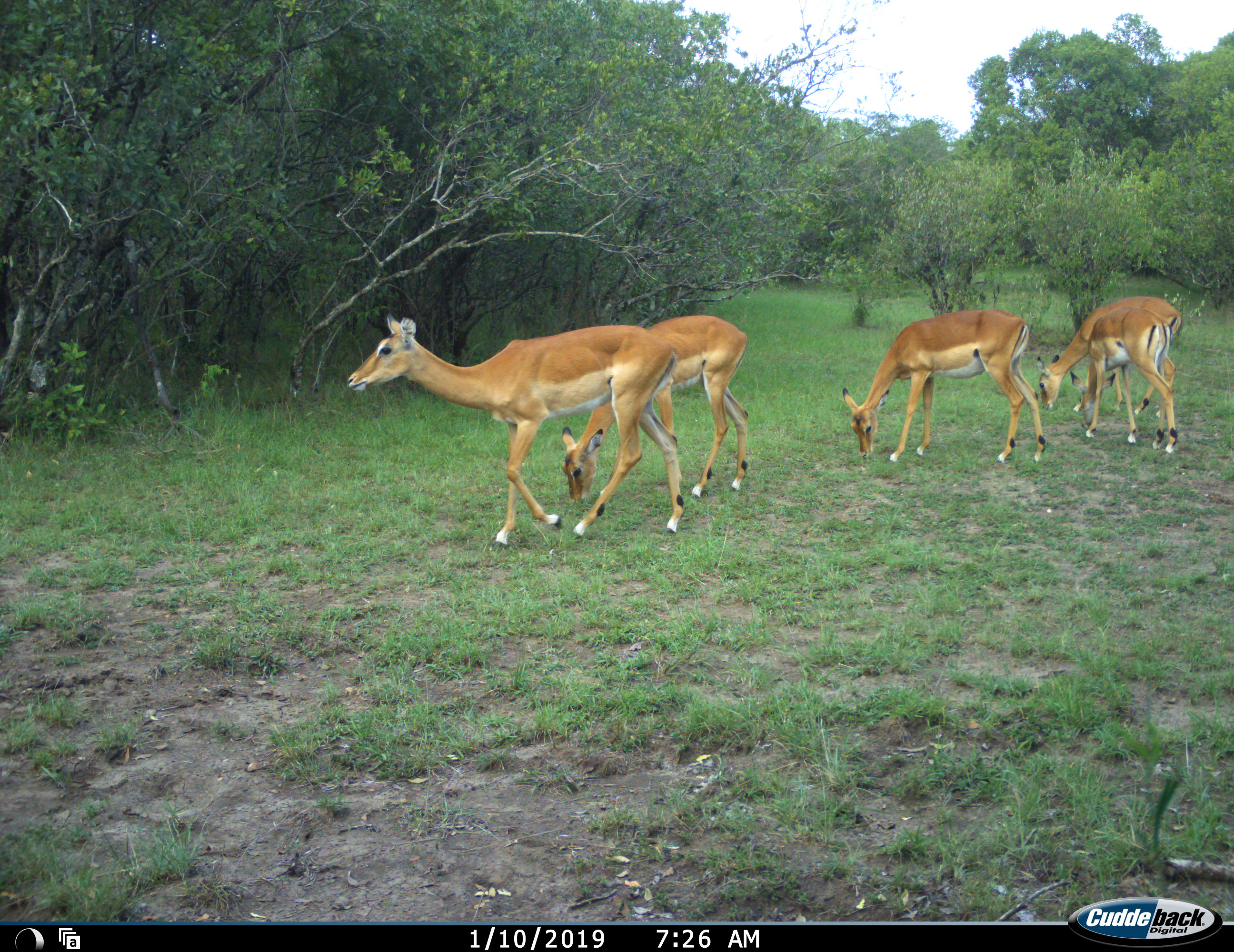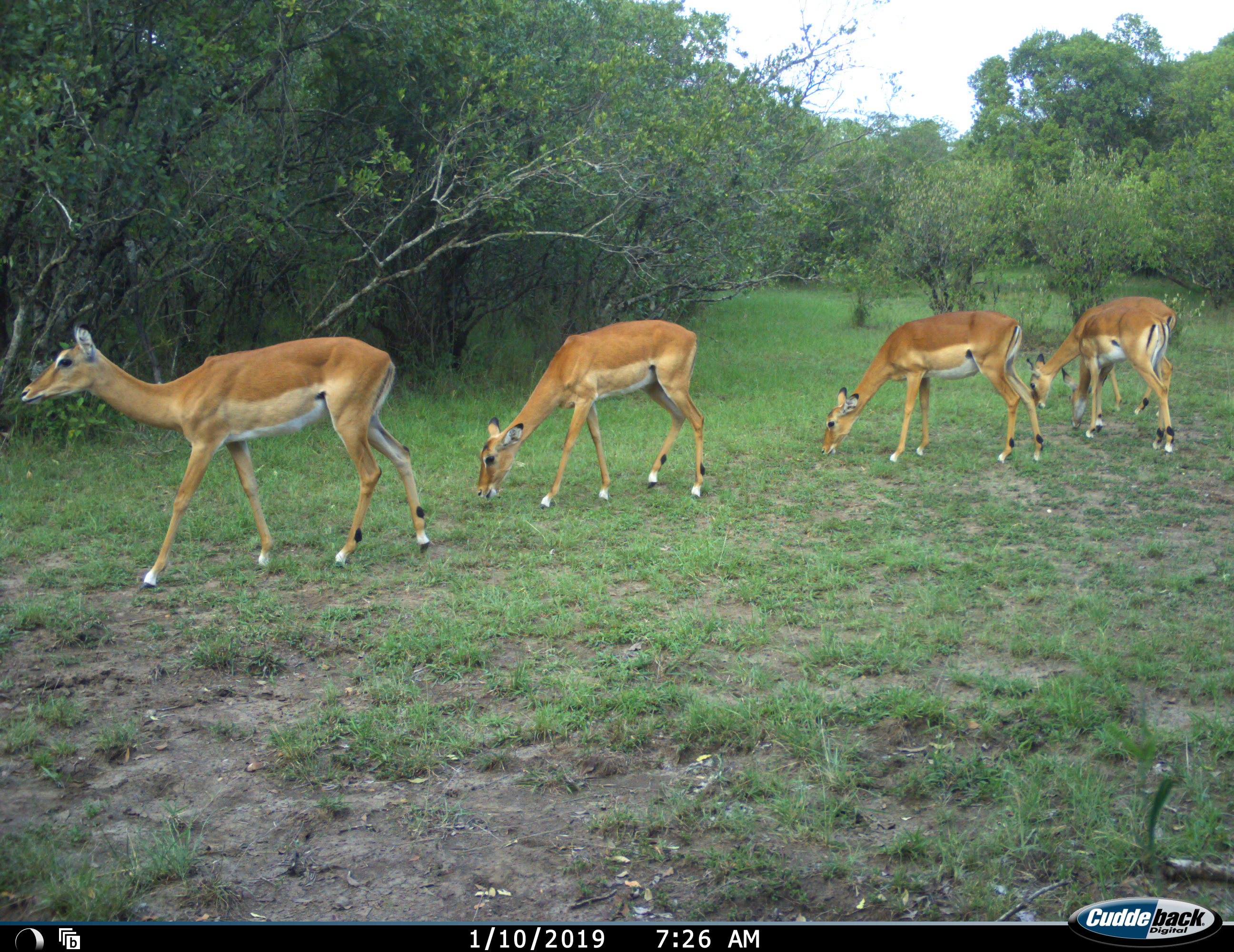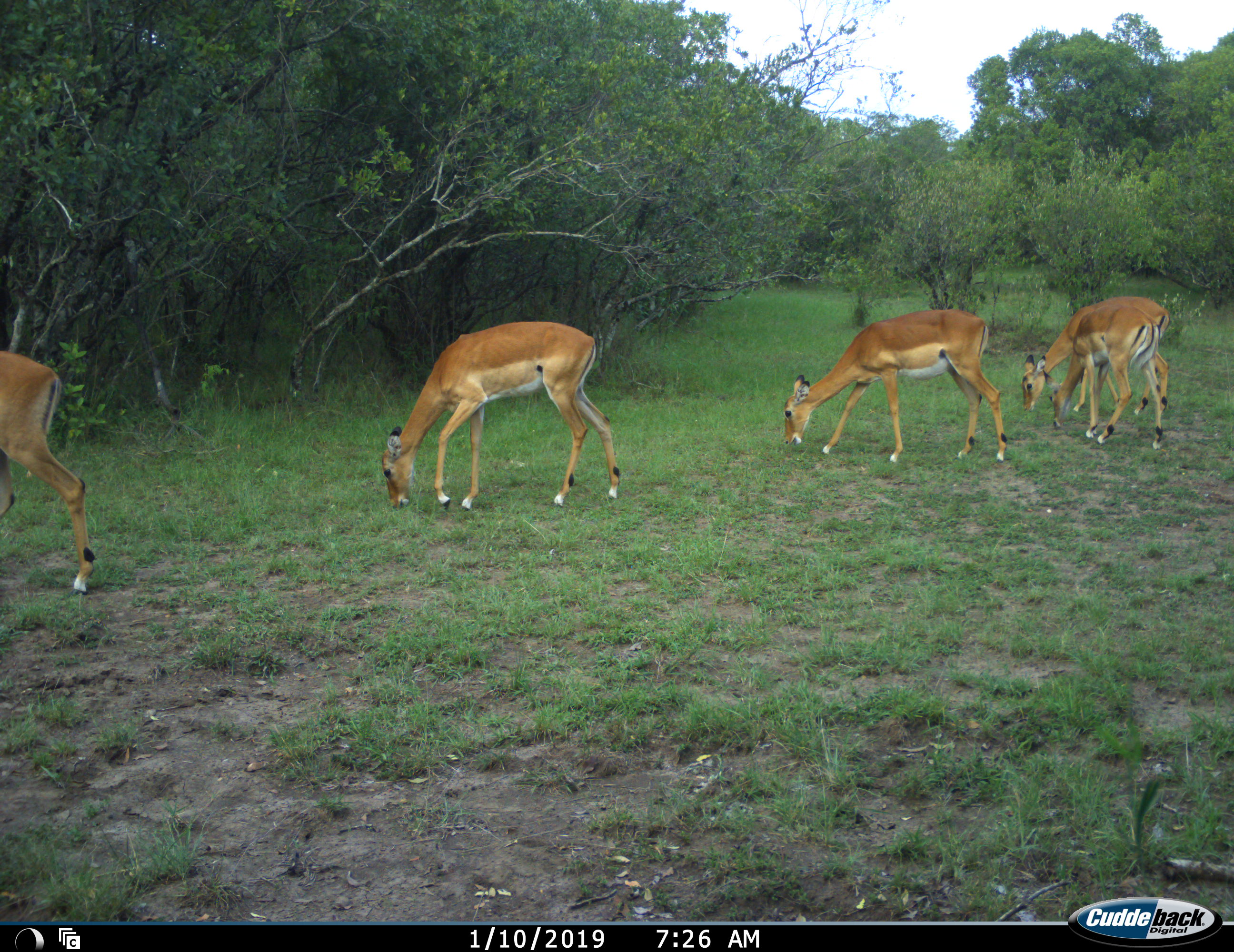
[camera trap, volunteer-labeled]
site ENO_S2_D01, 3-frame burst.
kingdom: Animalia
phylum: Chordata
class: Mammalia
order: Artiodactyla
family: Bovidae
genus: Aepyceros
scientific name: Aepyceros melampus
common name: impala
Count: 5.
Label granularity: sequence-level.